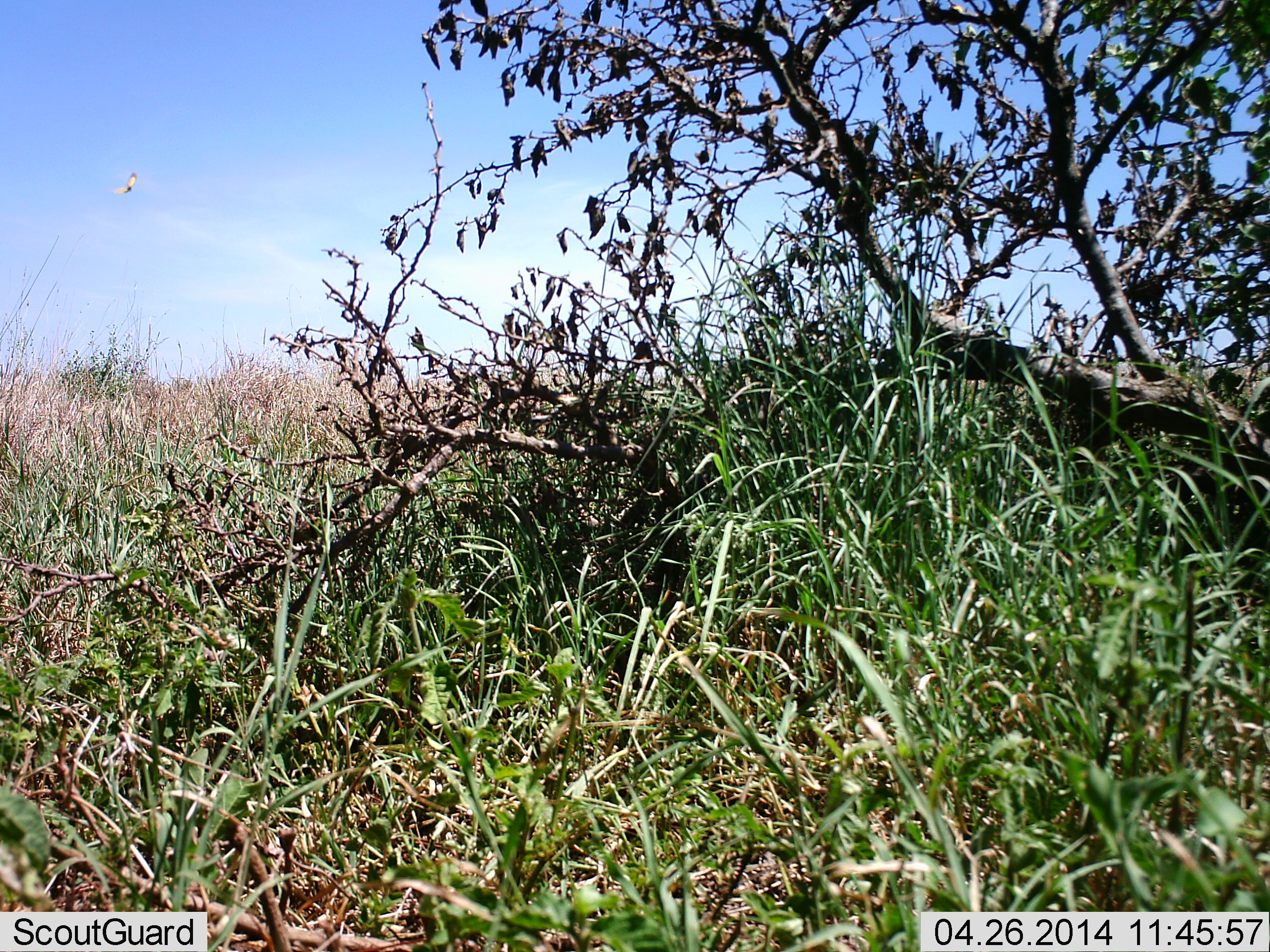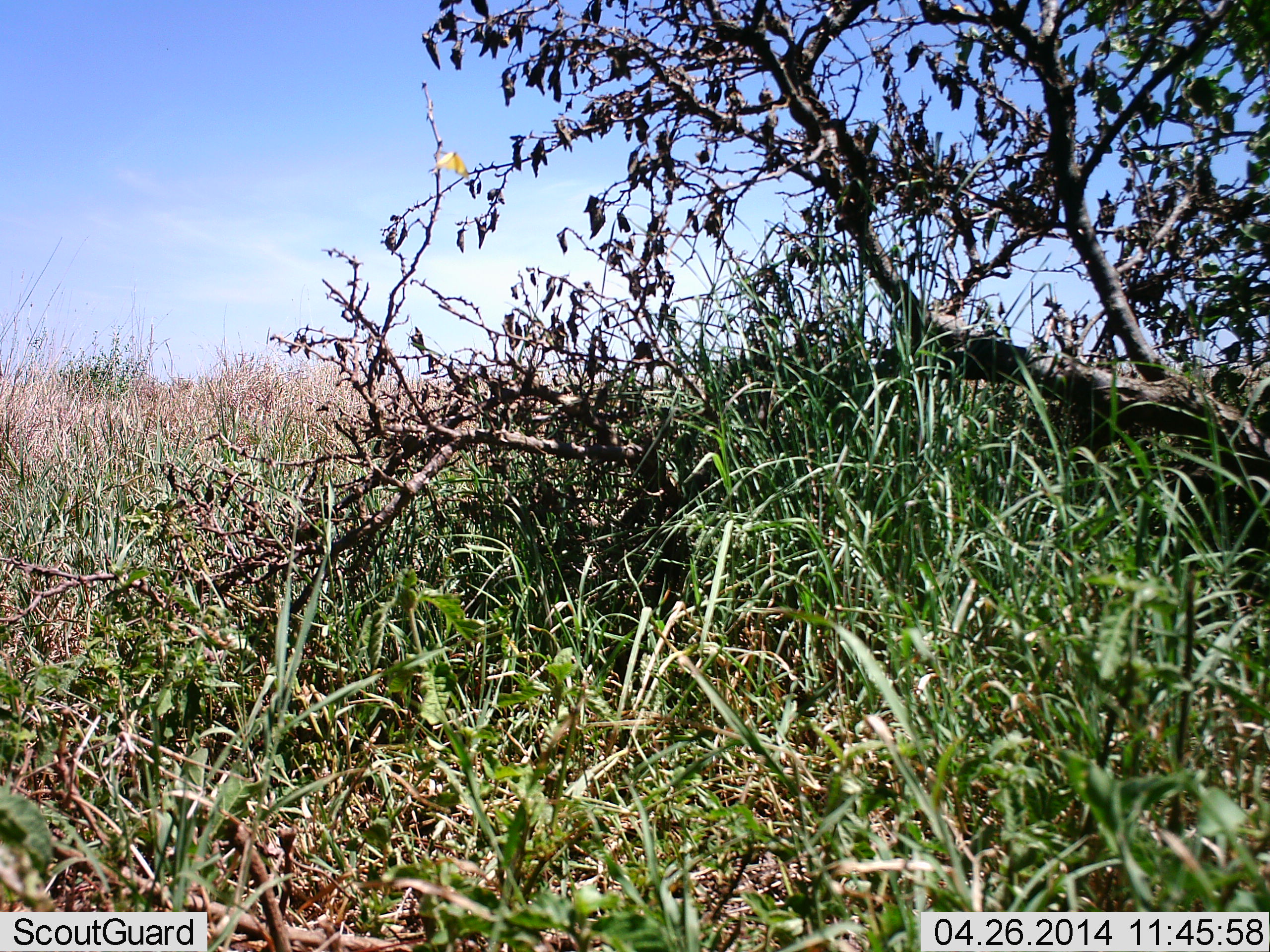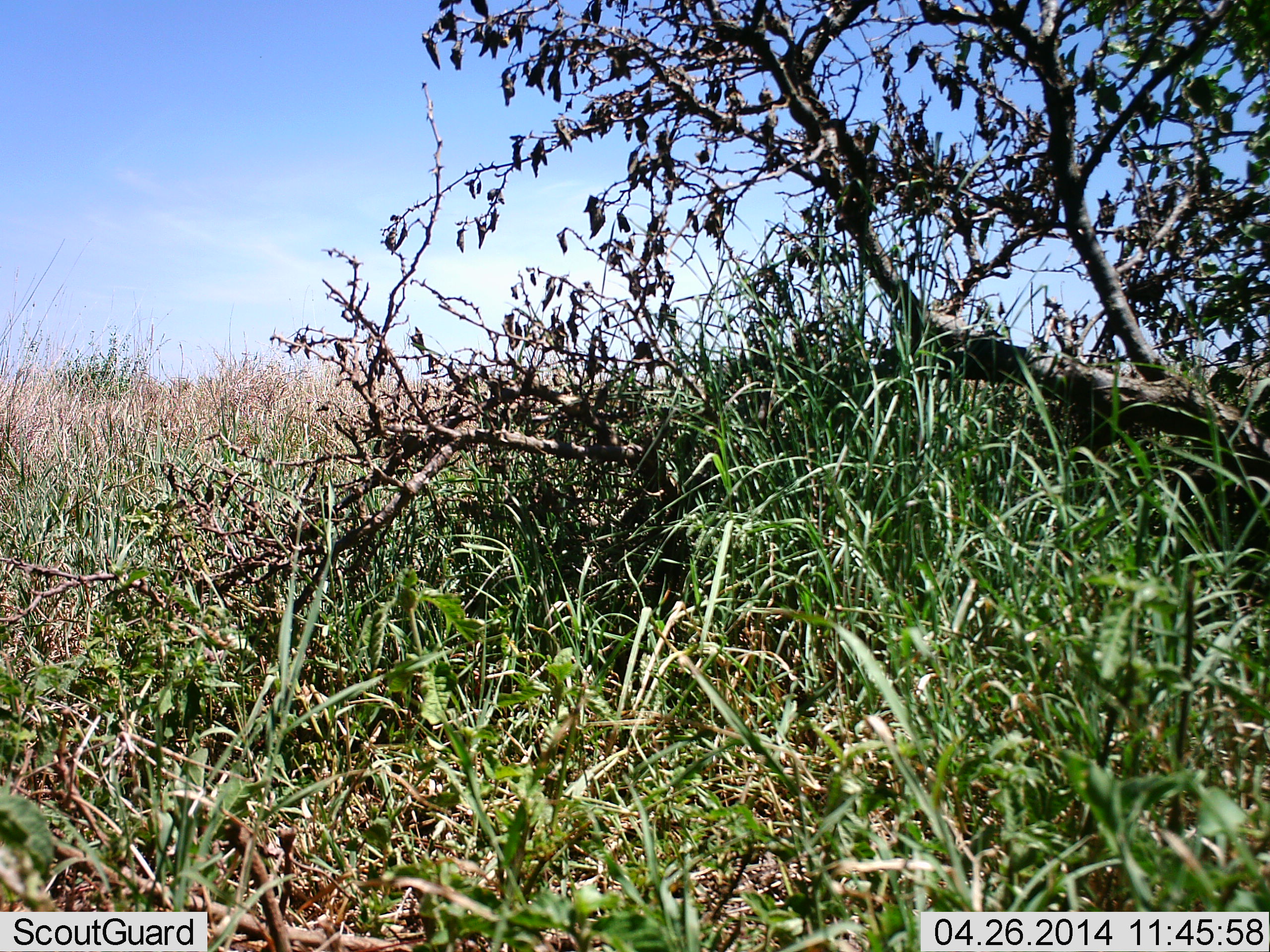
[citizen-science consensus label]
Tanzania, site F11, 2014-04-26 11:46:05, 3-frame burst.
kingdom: Animalia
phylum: Arthropoda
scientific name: Arthropoda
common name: arthropods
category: insectspider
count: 1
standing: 0%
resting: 0%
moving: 100%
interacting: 0%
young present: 0%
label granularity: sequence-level